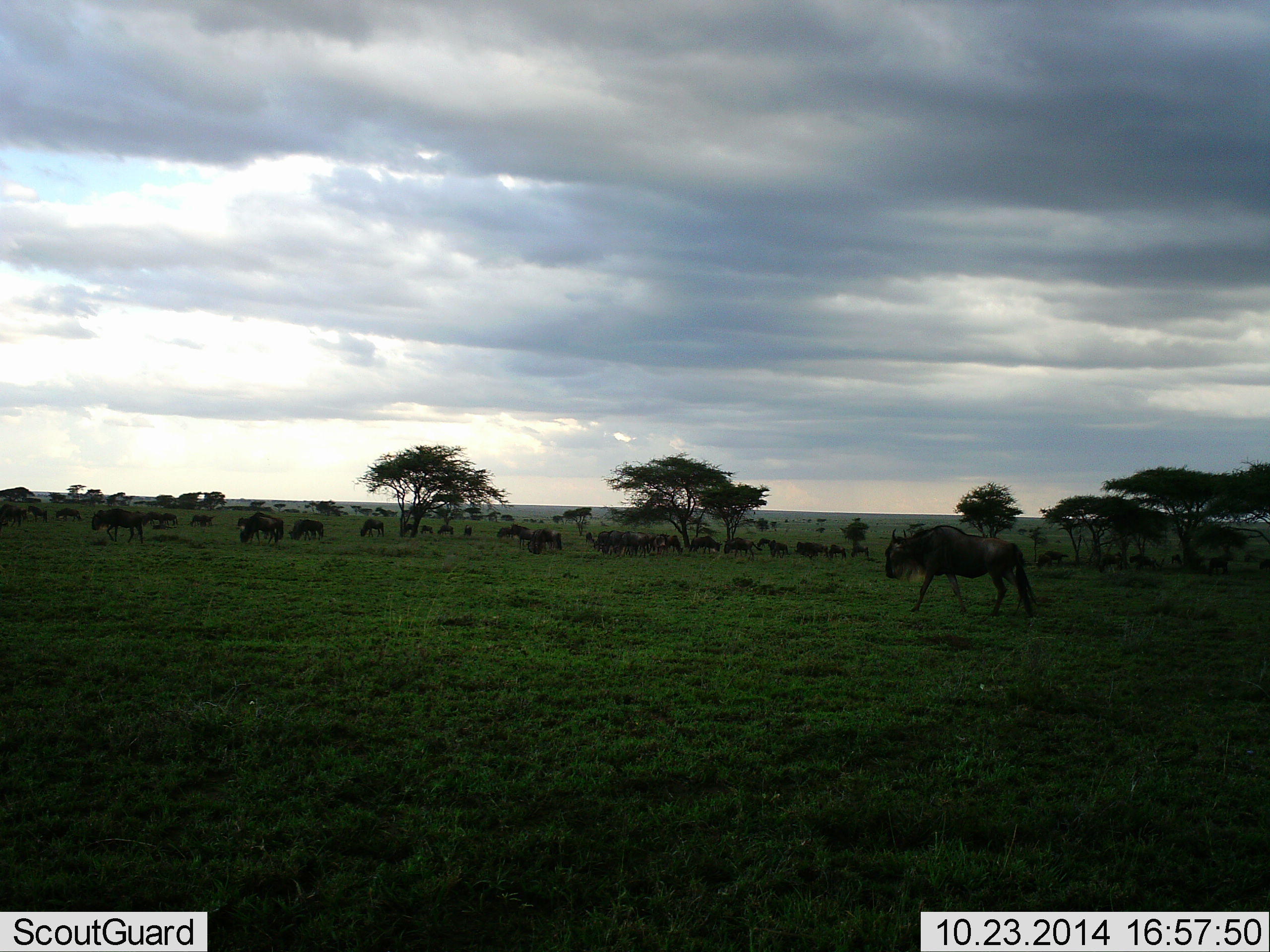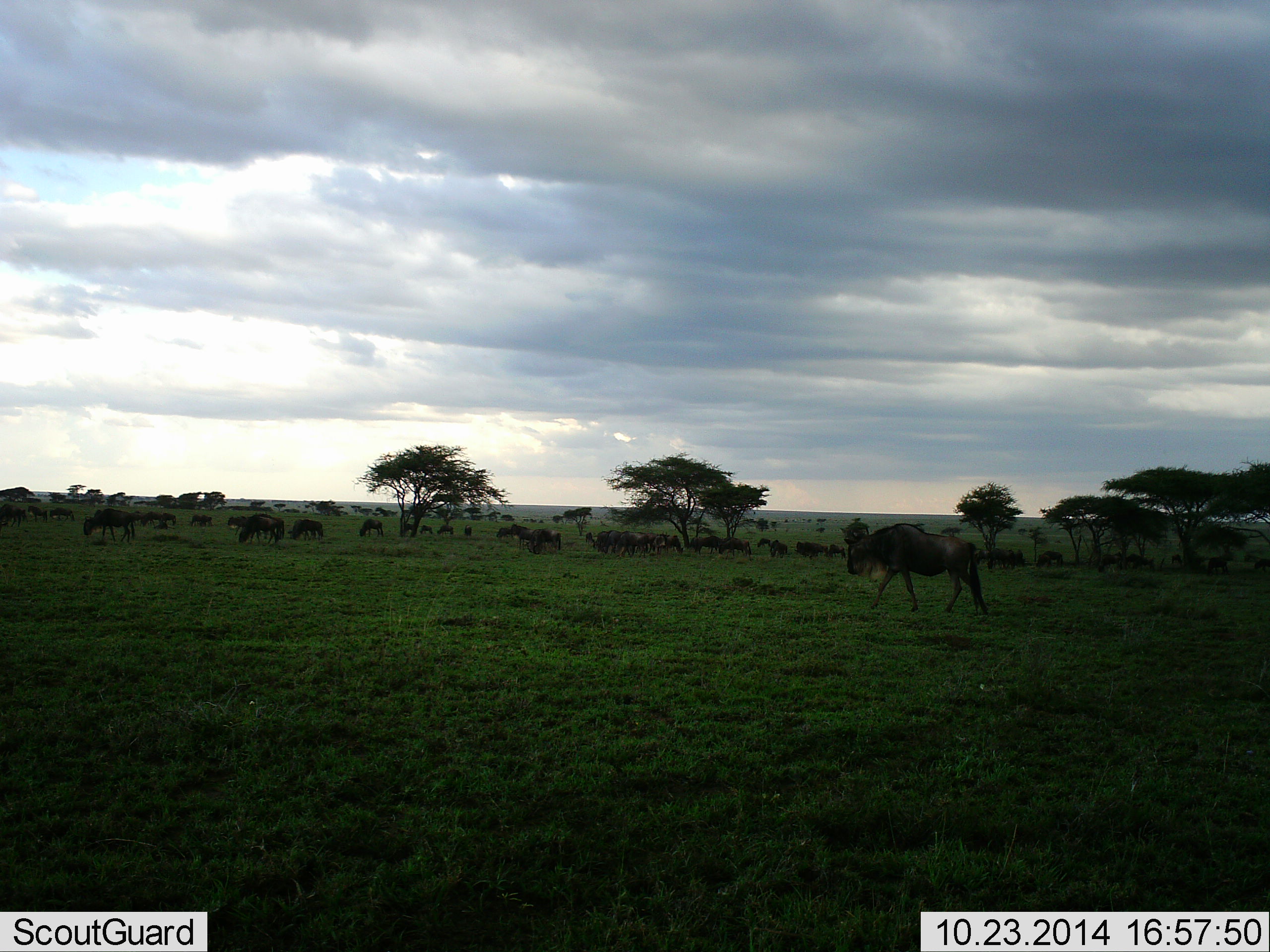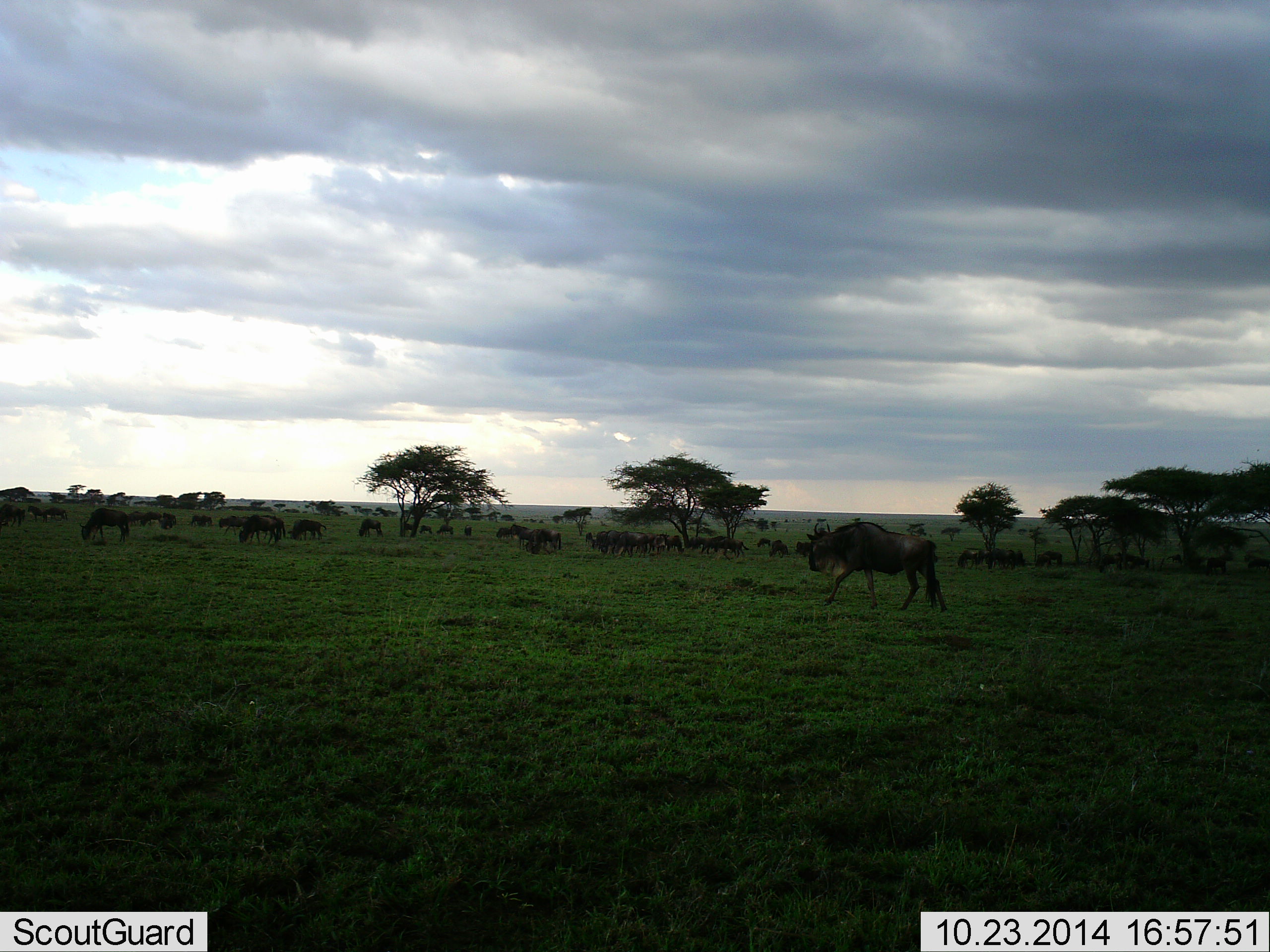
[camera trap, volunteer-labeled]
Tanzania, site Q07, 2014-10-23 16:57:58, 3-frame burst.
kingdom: Animalia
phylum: Chordata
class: Mammalia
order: Artiodactyla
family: Bovidae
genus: Connochaetes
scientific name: Connochaetes taurinus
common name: blue wildebeest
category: wildebeest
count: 51+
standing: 50%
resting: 10%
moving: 60%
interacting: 0%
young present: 0%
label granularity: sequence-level